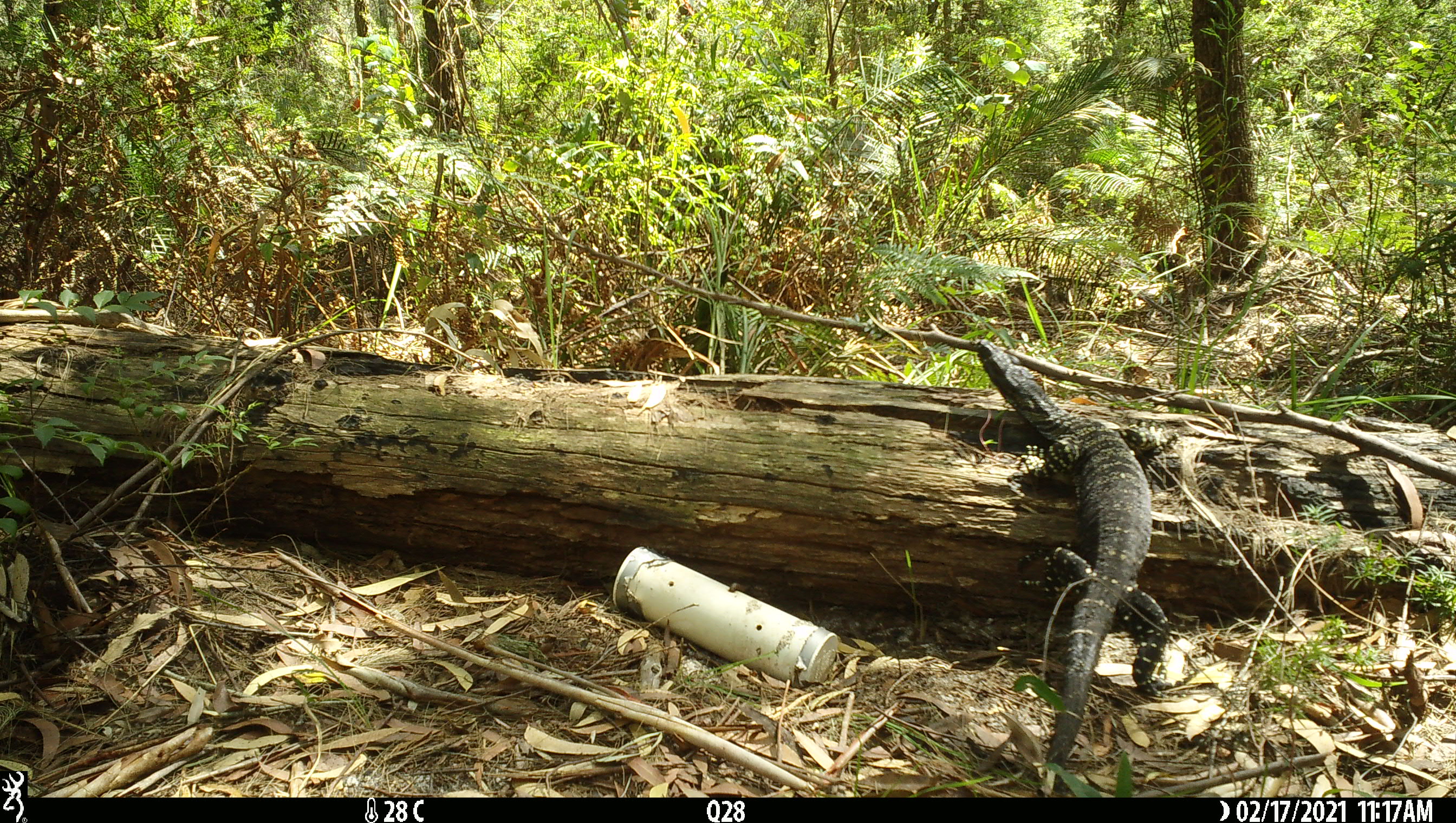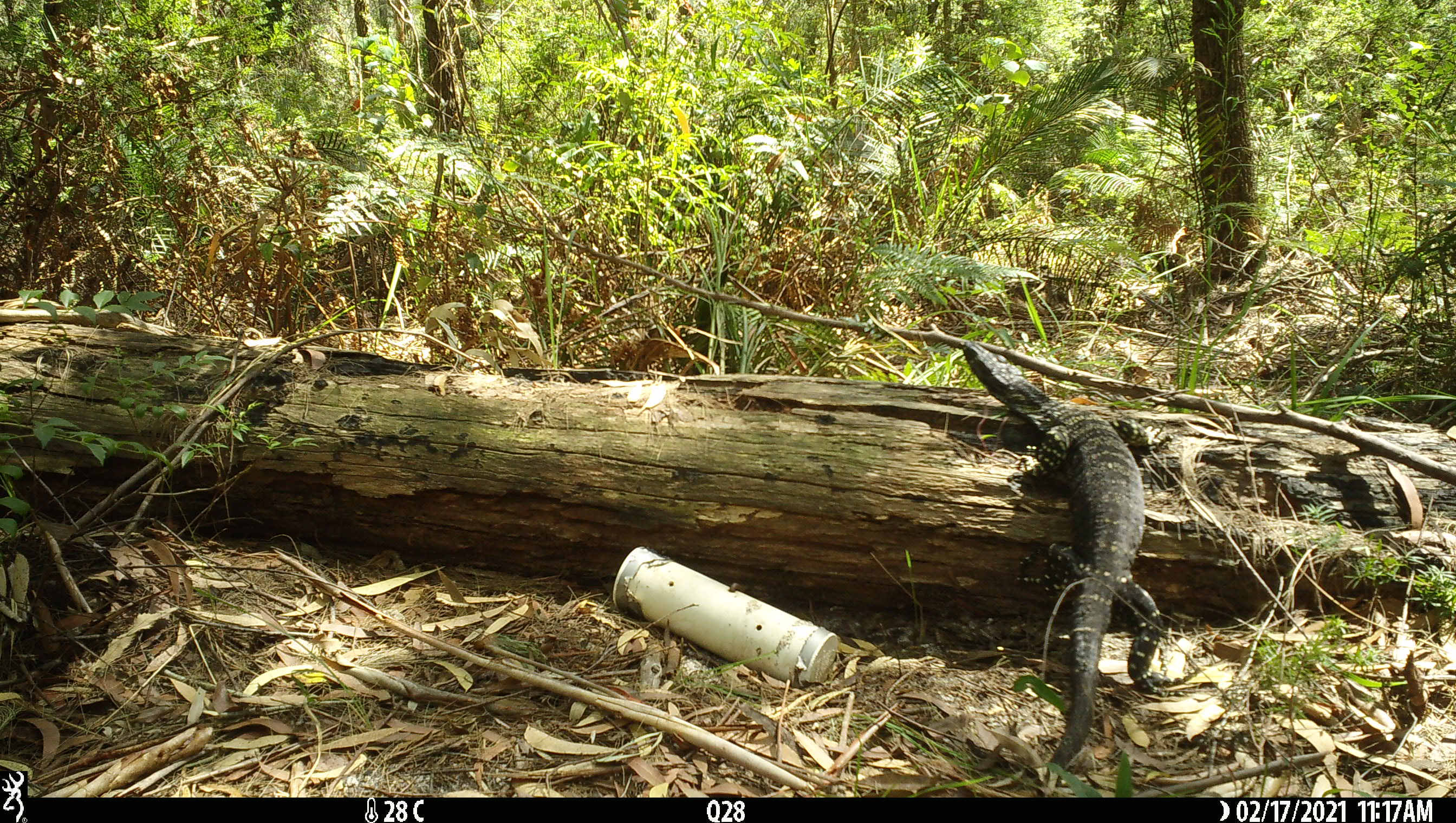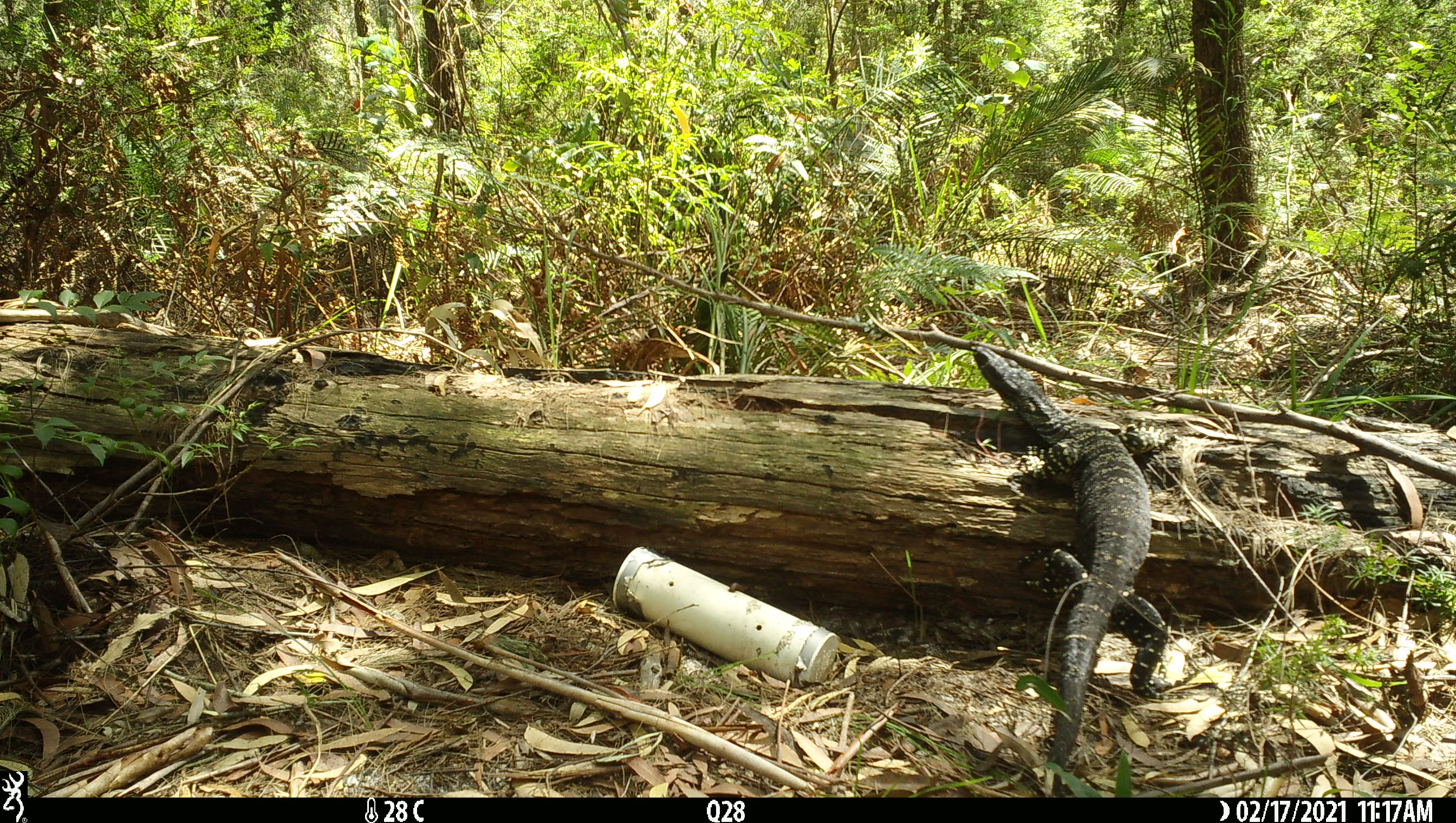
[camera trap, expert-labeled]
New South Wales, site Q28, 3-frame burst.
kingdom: Animalia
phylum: Chordata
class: Reptilia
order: Squamata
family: Varanidae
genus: Varanus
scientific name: Varanus varius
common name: lace monitor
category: goanna